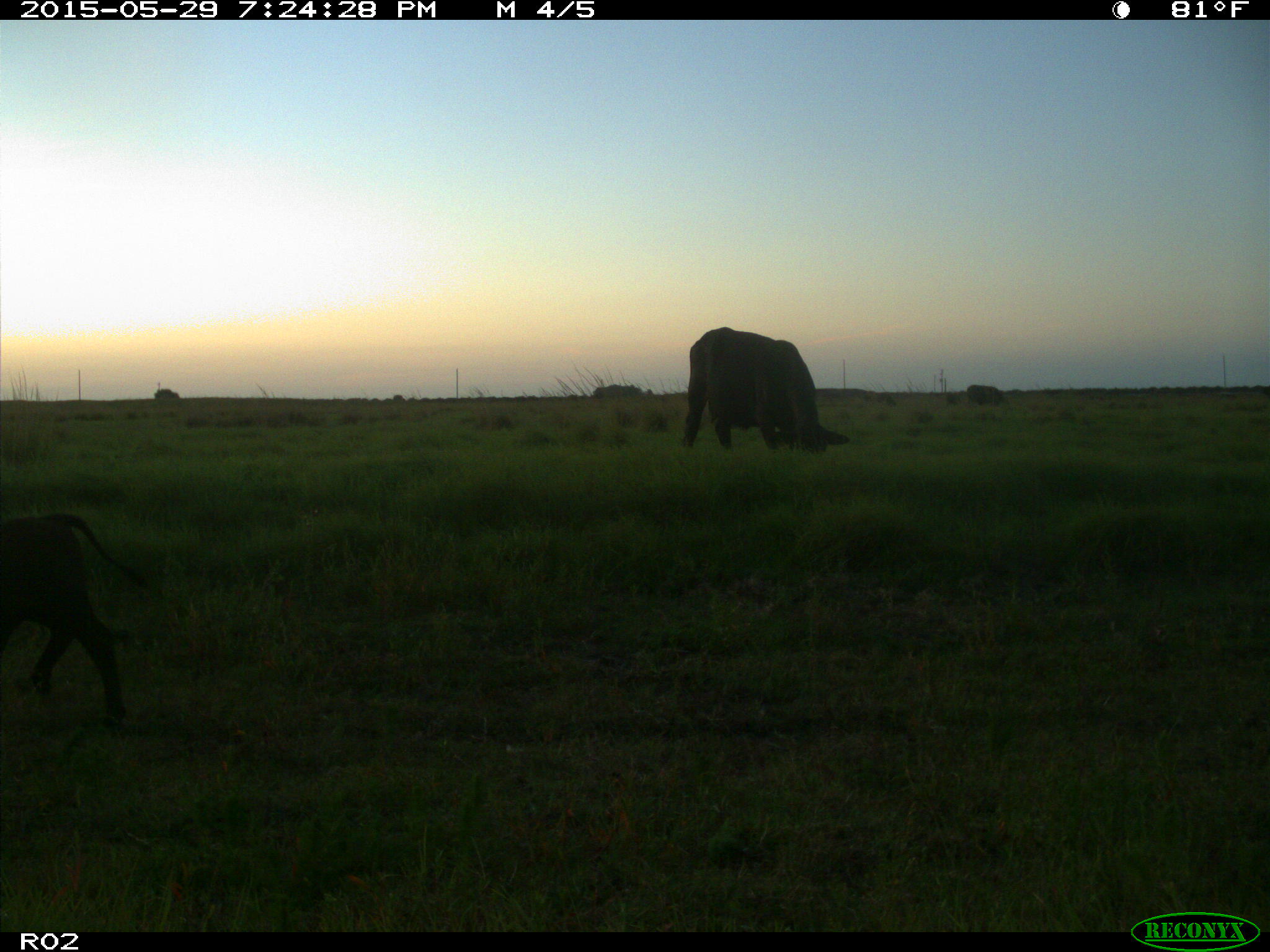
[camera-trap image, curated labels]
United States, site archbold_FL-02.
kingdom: Animalia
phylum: Chordata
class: Mammalia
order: Artiodactyla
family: Bovidae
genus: Bos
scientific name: Bos taurus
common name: domestic cow